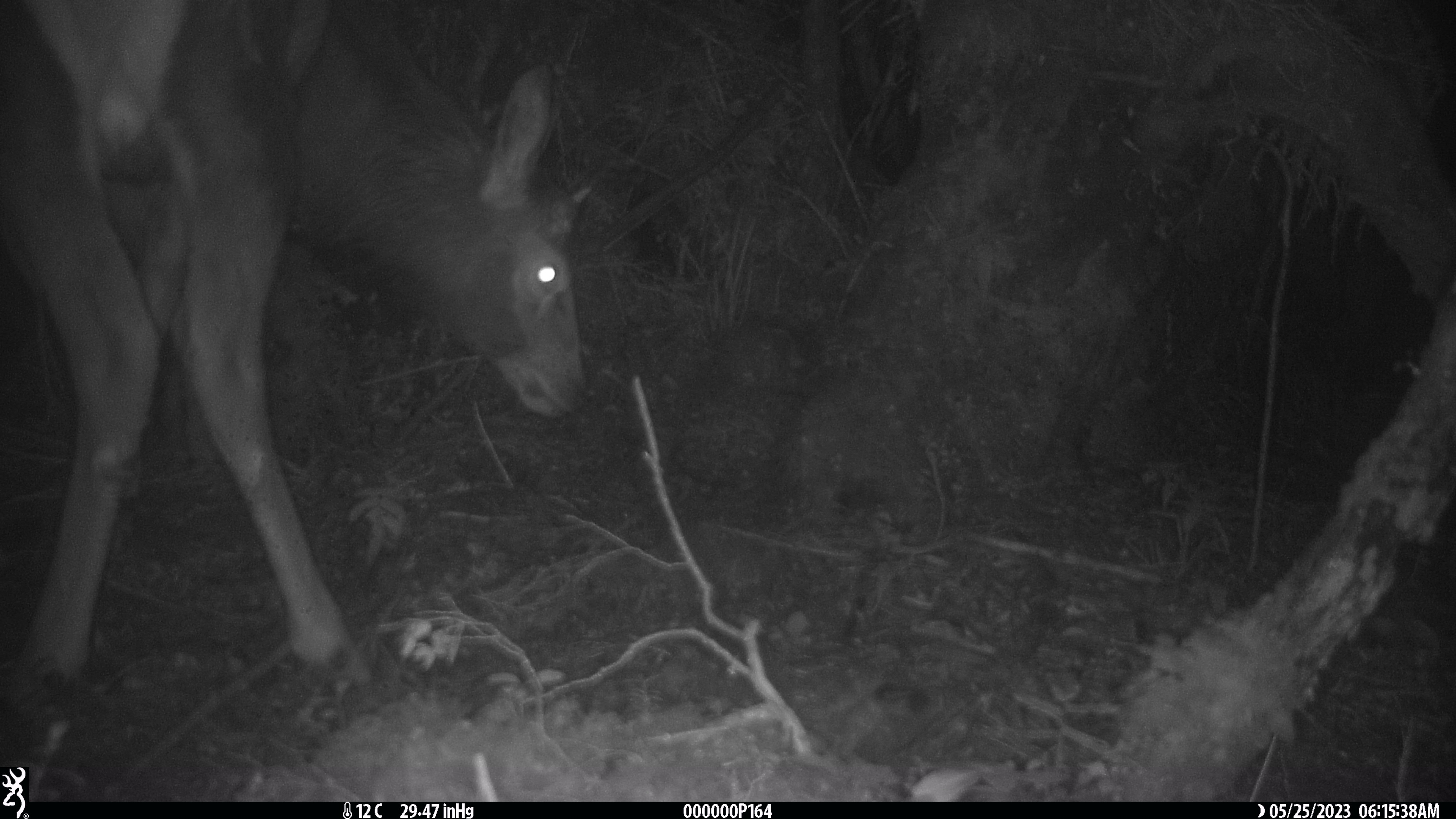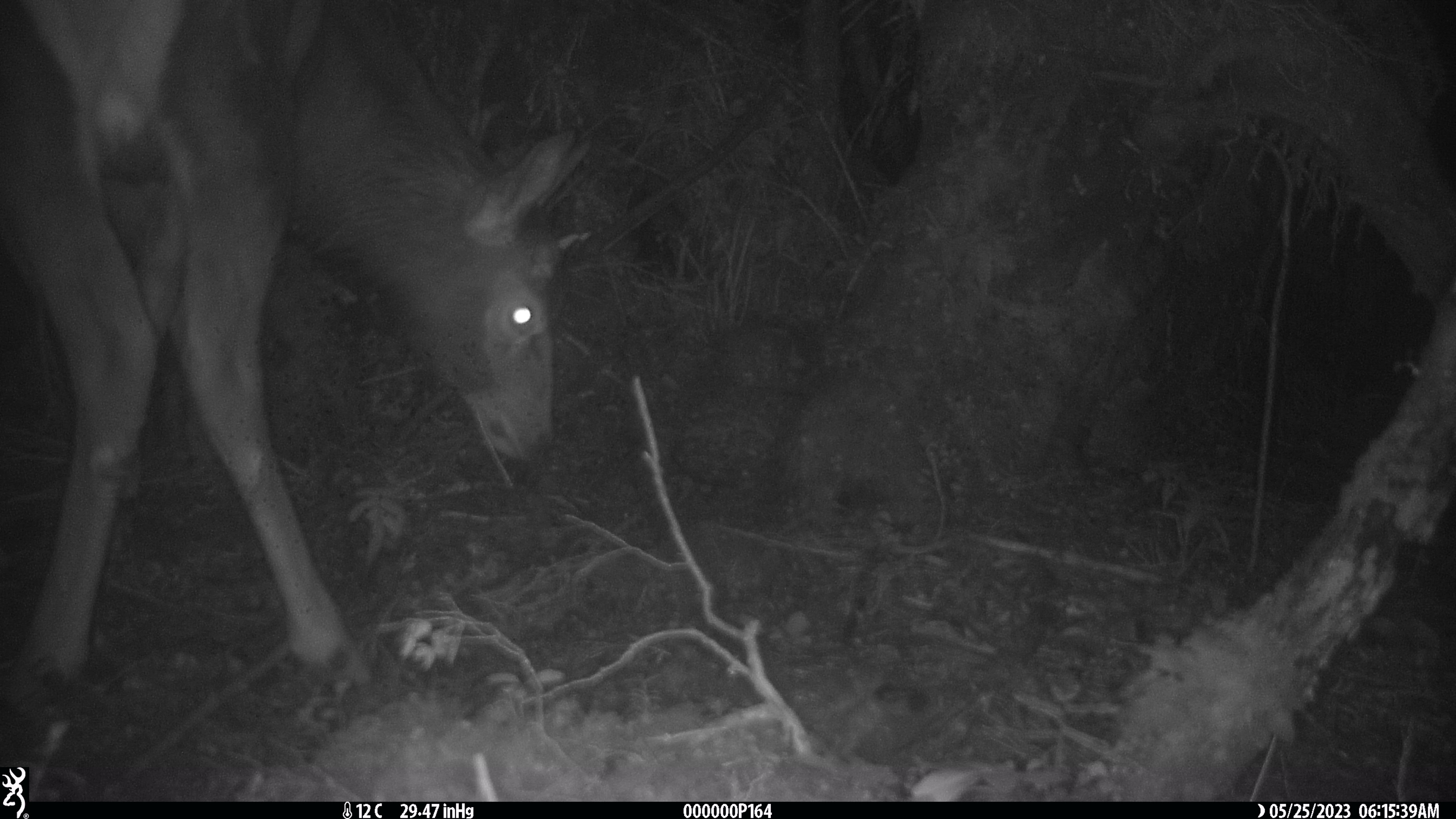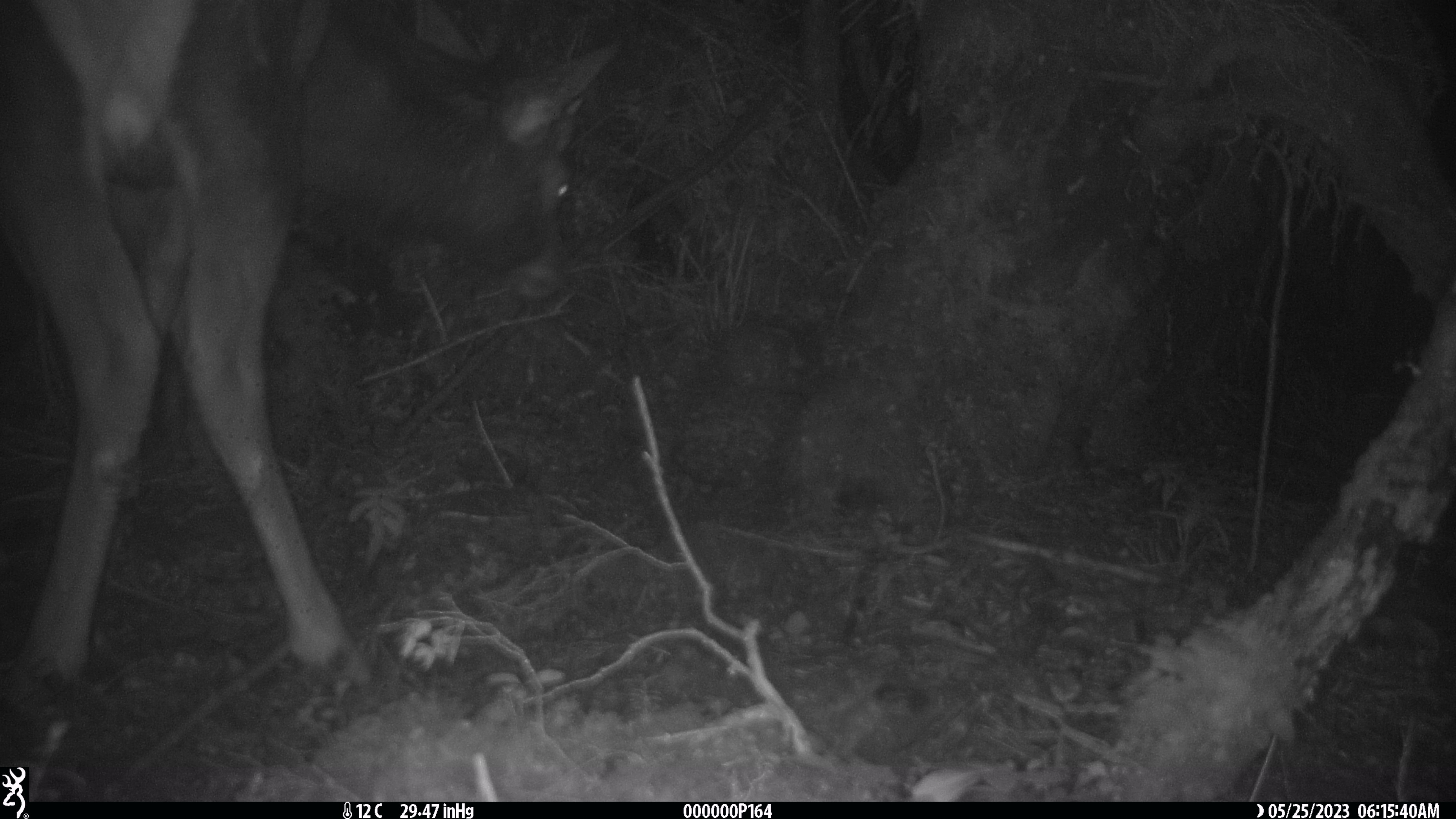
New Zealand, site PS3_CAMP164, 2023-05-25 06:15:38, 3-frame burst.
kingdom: Animalia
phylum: Chordata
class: Mammalia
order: Artiodactyla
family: Cervidae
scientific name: Cervidae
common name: deer